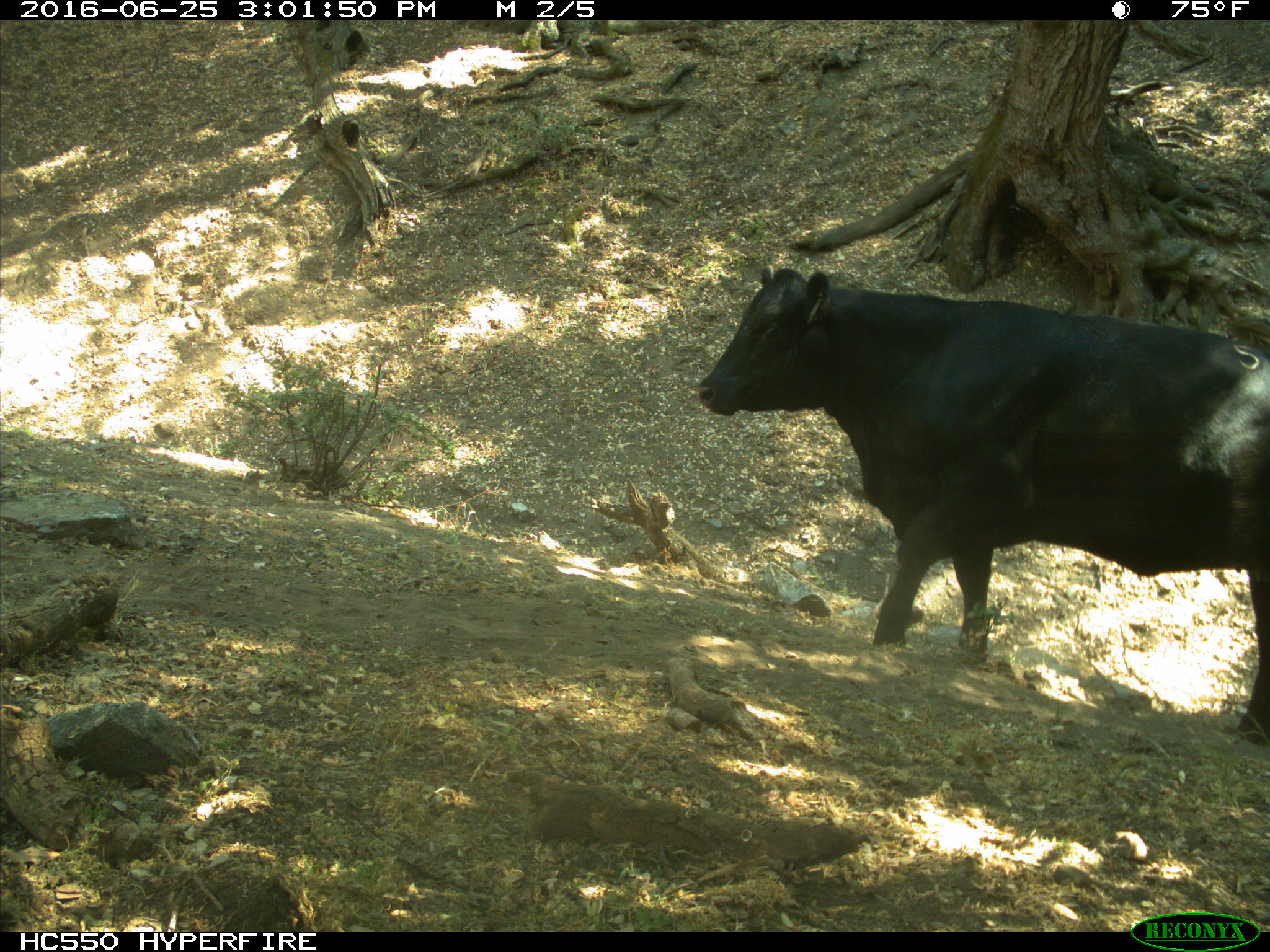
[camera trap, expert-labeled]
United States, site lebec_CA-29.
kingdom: Animalia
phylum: Chordata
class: Mammalia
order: Artiodactyla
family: Bovidae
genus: Bos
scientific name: Bos taurus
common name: domestic cow